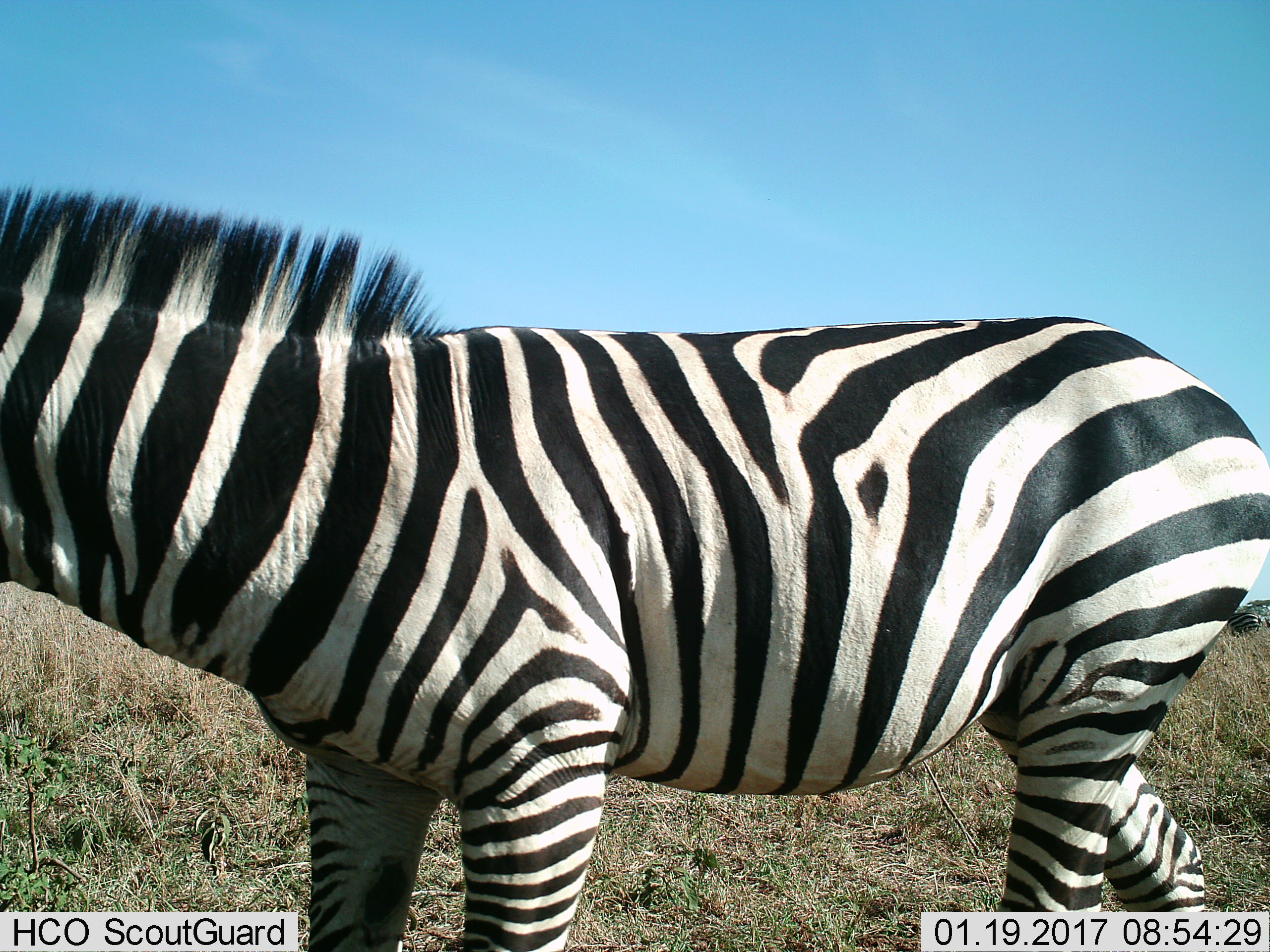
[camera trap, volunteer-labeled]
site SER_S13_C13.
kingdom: Animalia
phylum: Chordata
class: Mammalia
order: Perissodactyla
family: Equidae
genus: Equus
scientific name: Equus quagga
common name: plains zebra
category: zebraplains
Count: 1.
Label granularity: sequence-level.